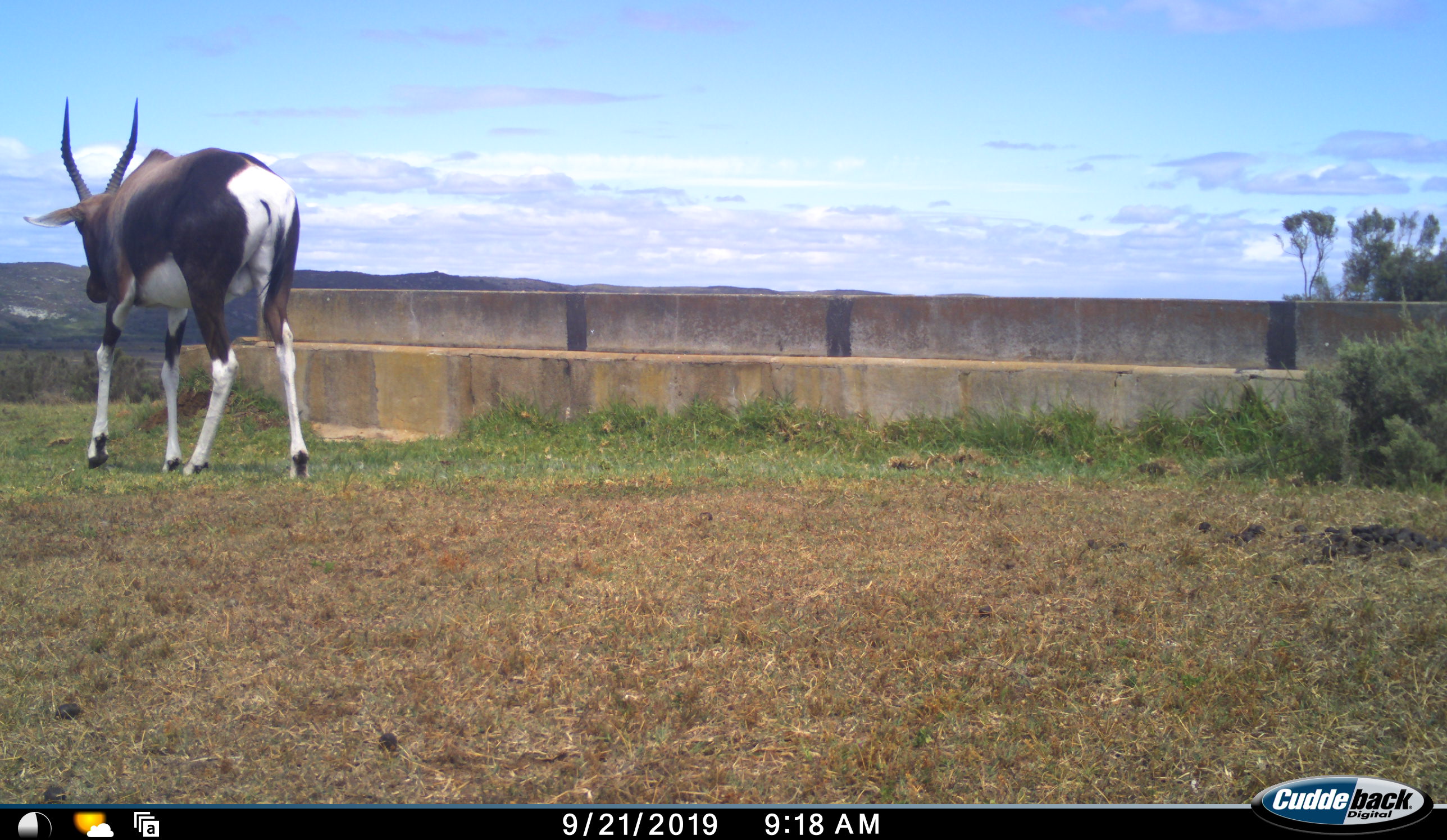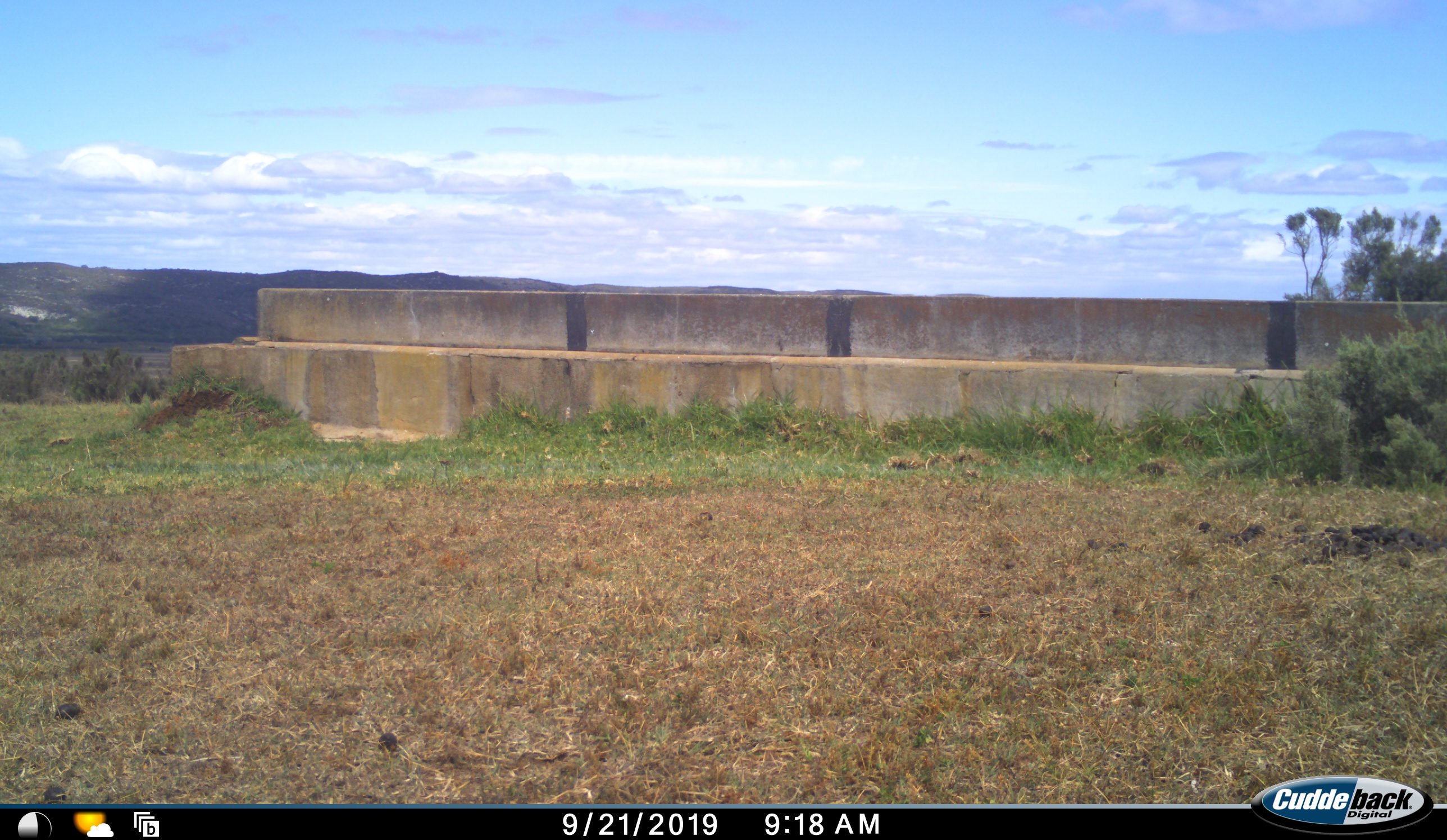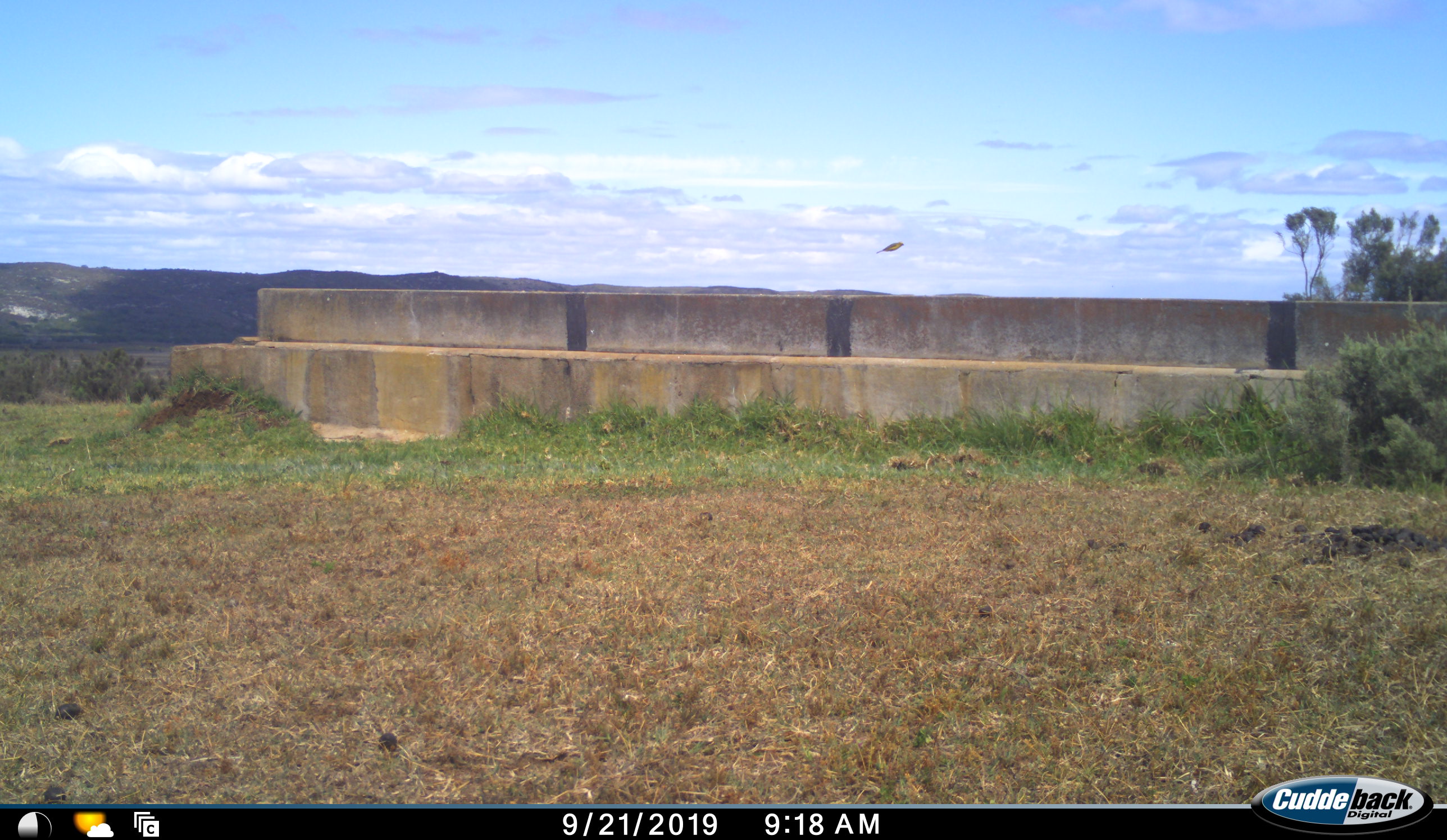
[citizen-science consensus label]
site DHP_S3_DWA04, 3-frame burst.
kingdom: Animalia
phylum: Chordata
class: Mammalia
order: Artiodactyla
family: Bovidae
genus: Damaliscus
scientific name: Damaliscus pygargus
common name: bontebok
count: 1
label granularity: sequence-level